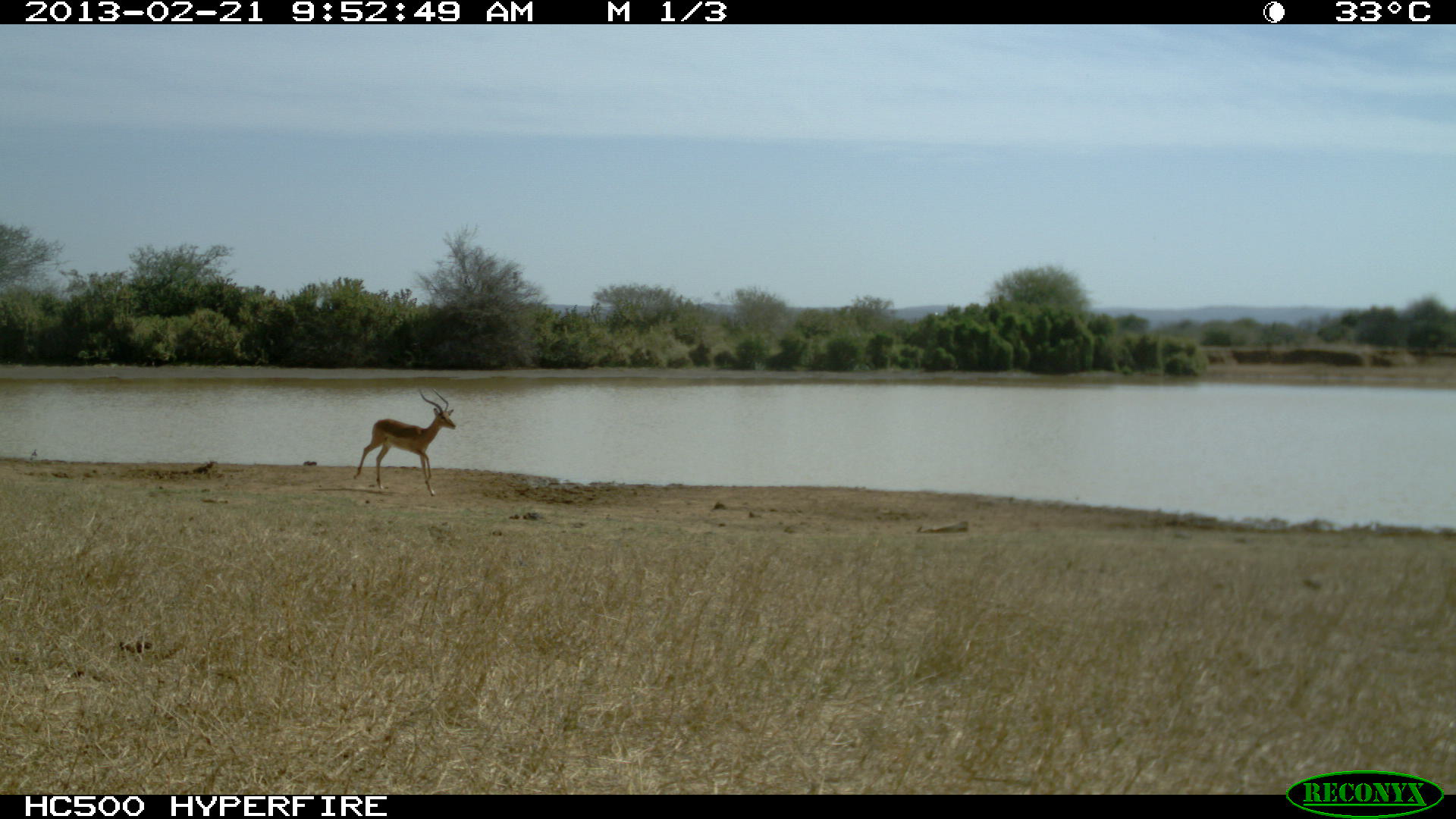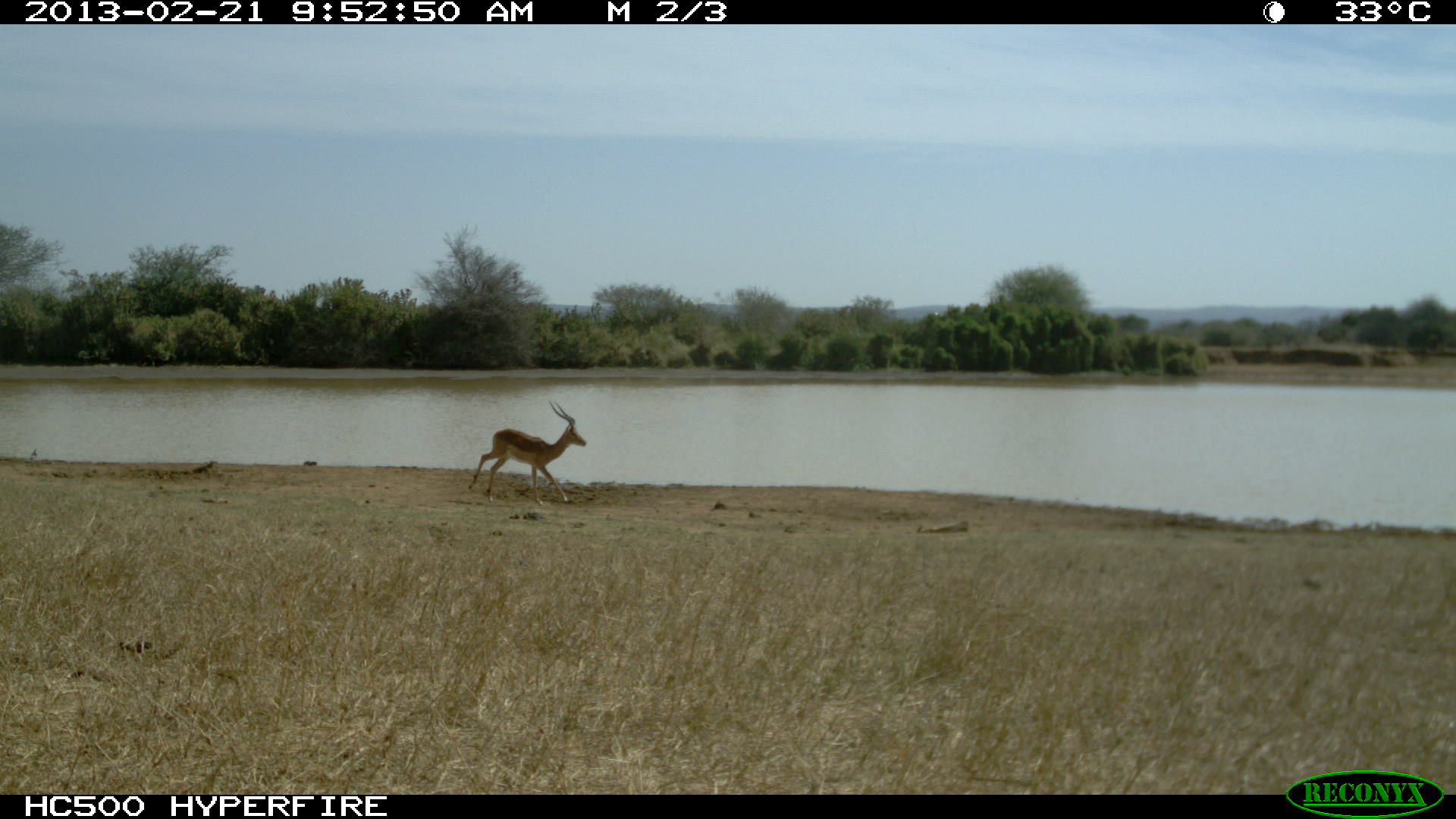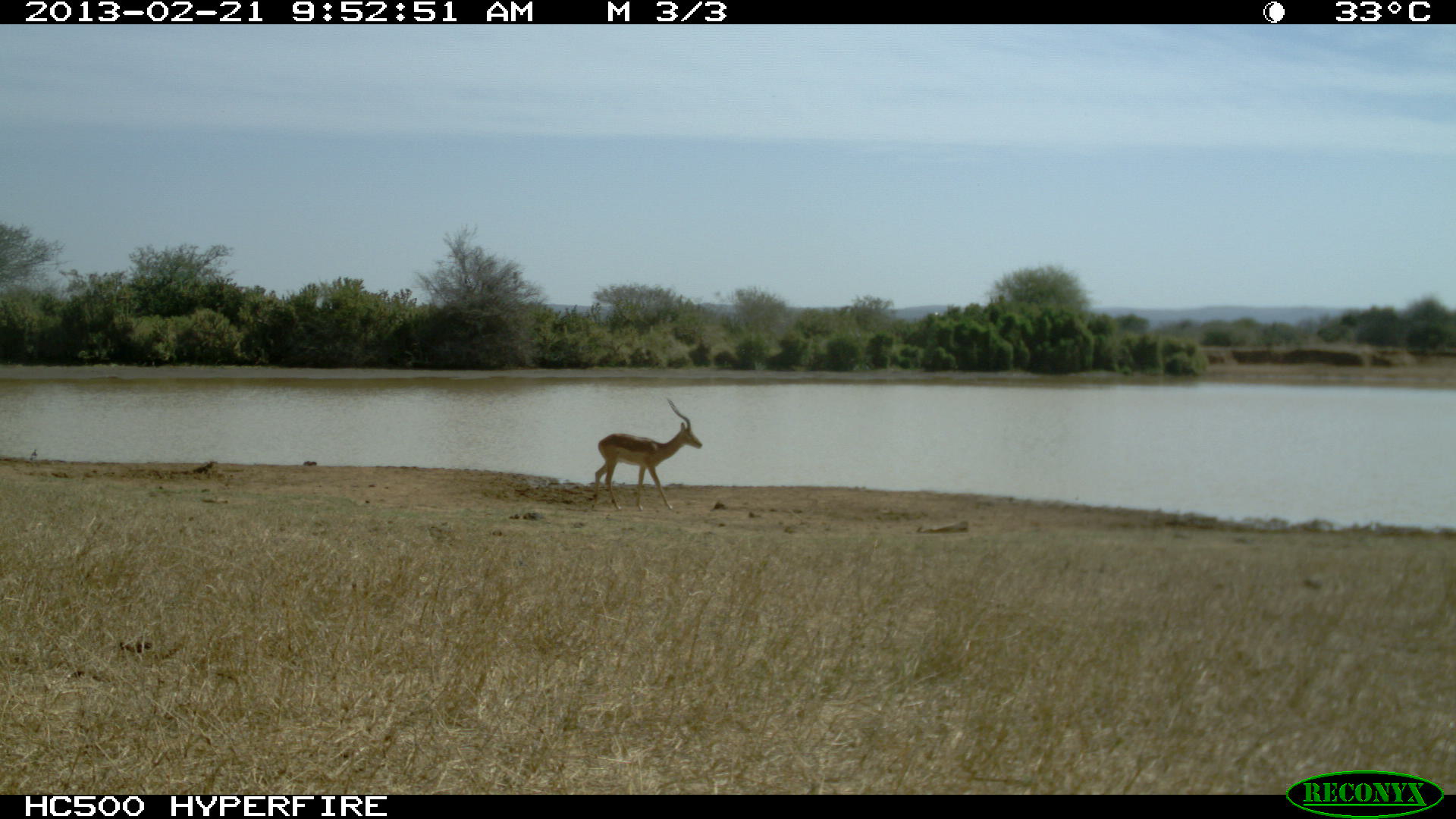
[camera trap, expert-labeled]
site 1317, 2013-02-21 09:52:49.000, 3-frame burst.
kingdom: Animalia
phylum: Chordata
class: Mammalia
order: Artiodactyla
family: Bovidae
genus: Aepyceros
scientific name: Aepyceros melampus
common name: impala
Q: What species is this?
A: Aepyceros melampus (impala).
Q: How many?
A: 1.